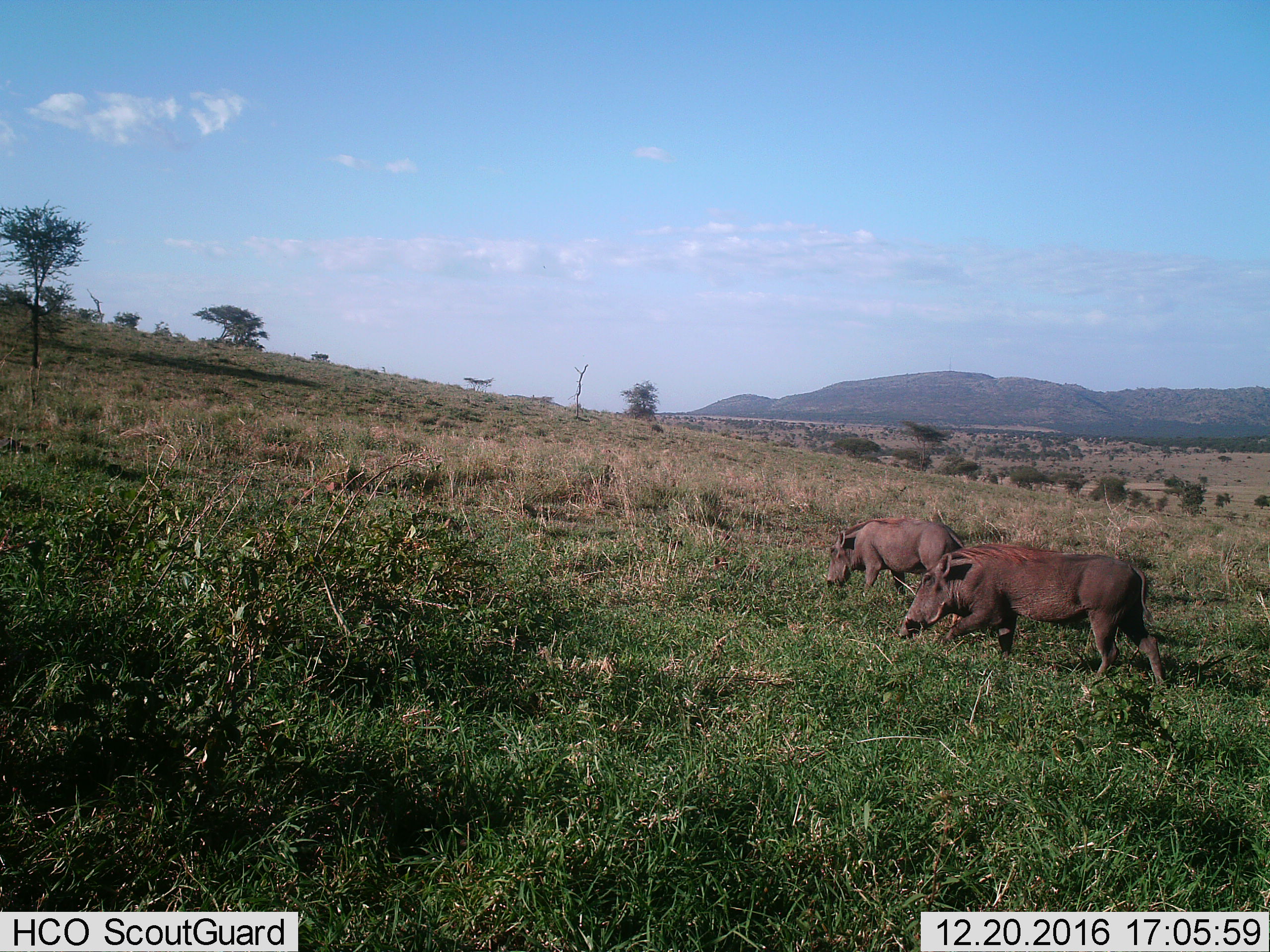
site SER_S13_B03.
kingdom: Animalia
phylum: Chordata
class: Mammalia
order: Artiodactyla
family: Suidae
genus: Phacochoerus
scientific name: Phacochoerus africanus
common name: warthog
Warthog (Phacochoerus africanus), count 2. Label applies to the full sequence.